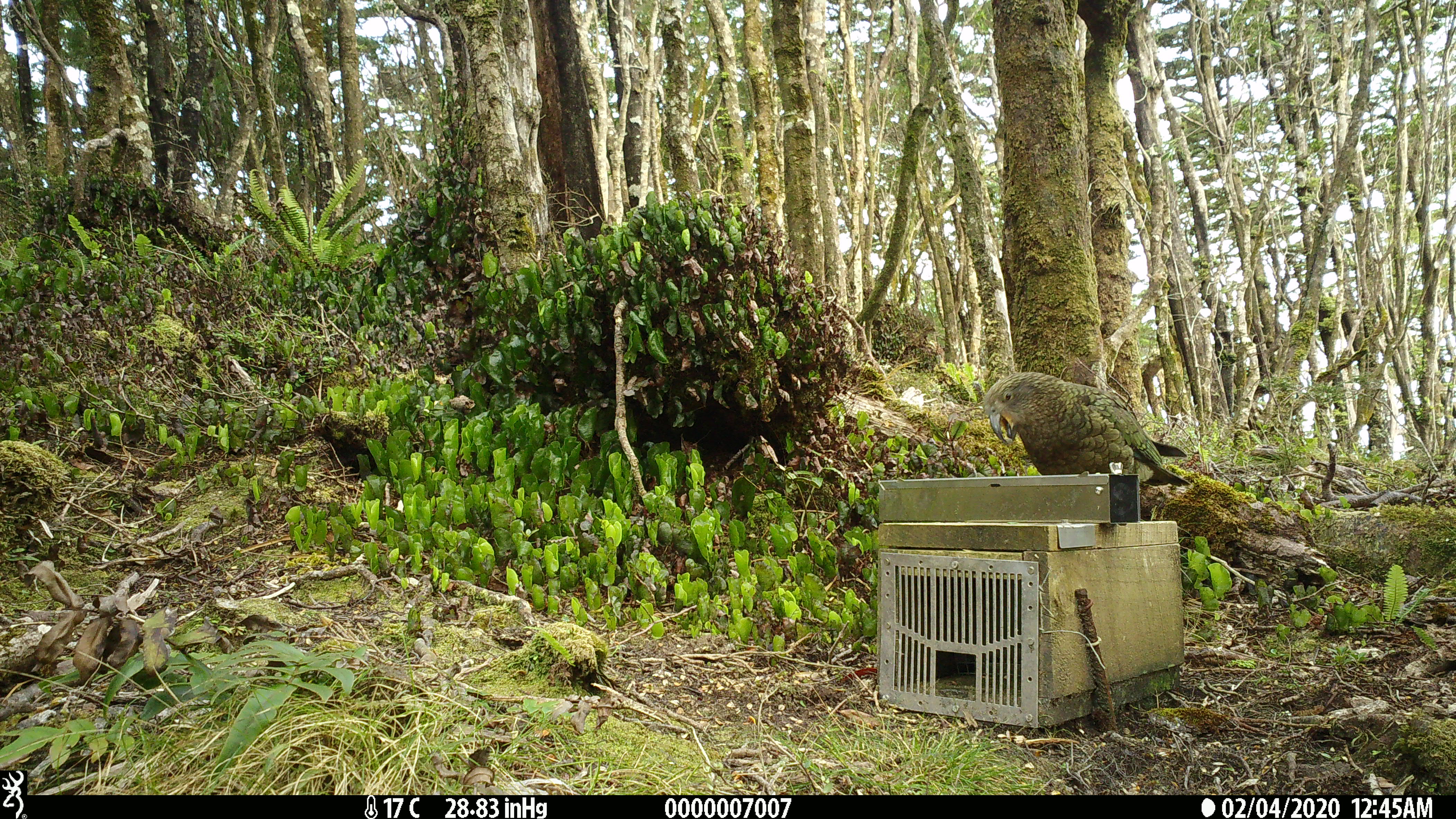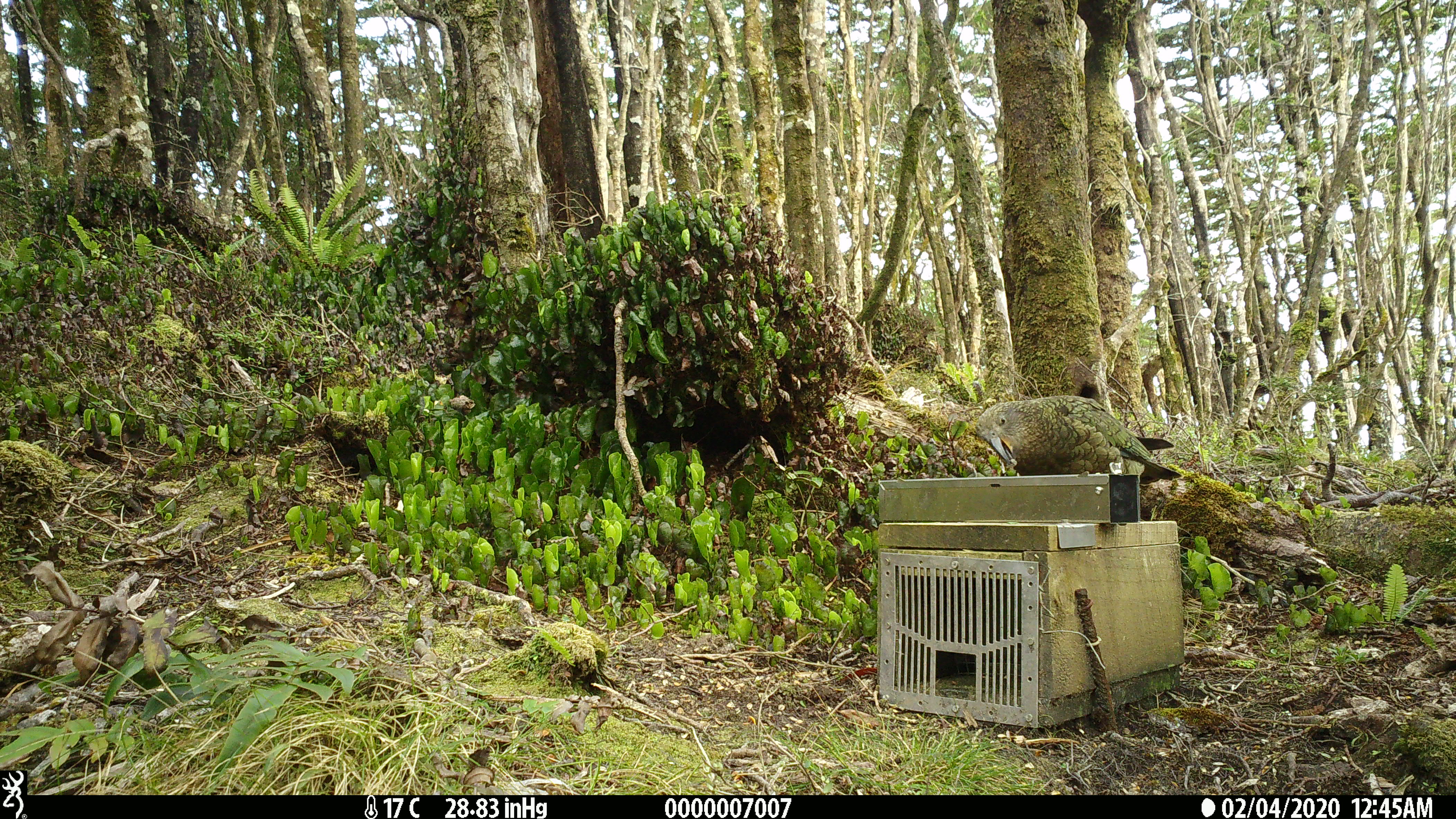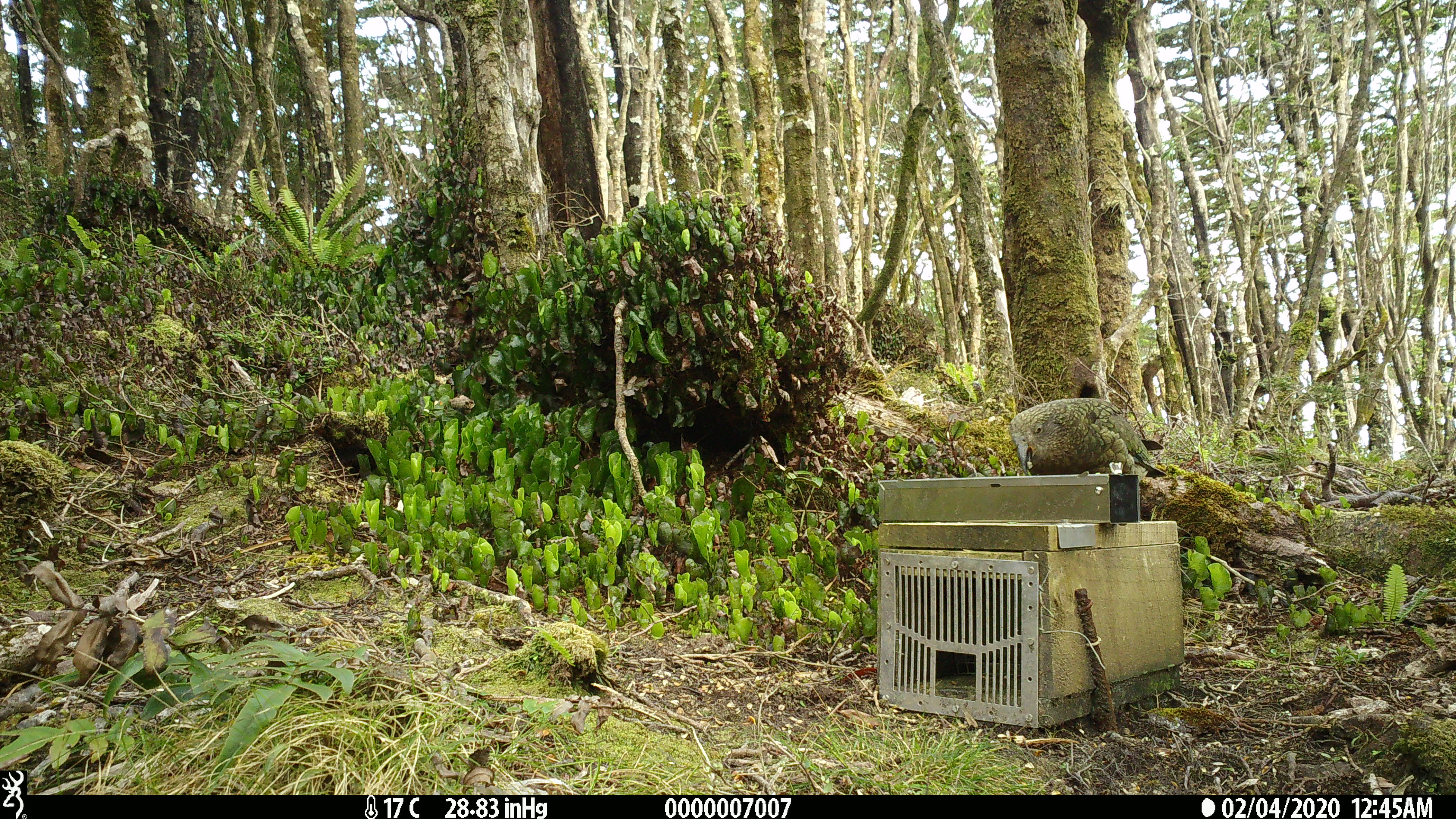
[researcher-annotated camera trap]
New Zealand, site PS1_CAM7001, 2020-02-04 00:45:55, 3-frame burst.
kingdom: Animalia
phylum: Chordata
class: Aves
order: Psittaciformes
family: Strigopidae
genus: Nestor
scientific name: Nestor notabilis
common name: kea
Kea (Nestor notabilis).